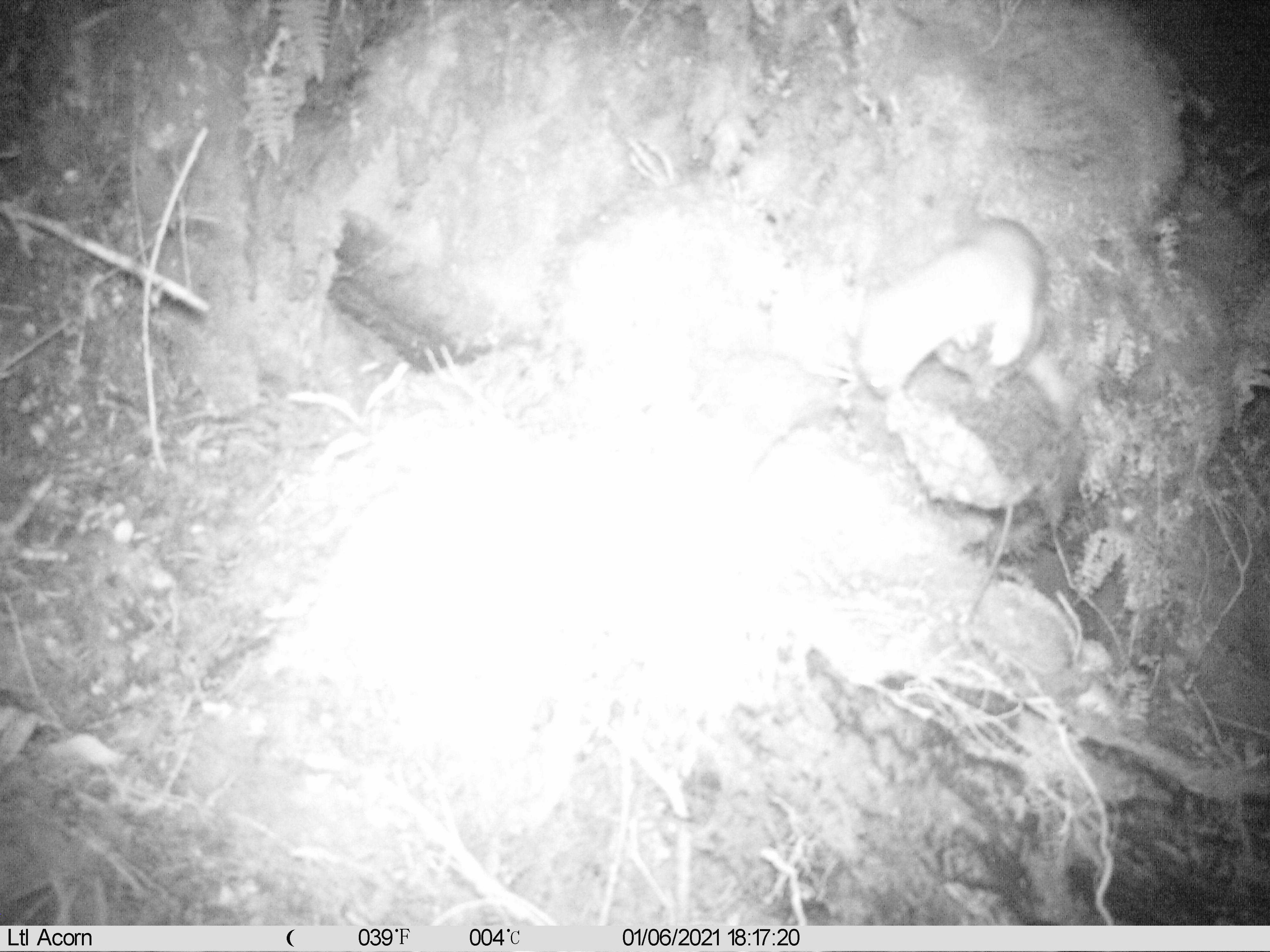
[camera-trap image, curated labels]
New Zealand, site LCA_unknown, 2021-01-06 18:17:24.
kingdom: Animalia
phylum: Chordata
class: Mammalia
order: Carnivora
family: Mustelidae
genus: Mustela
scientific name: Mustela erminea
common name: stoat